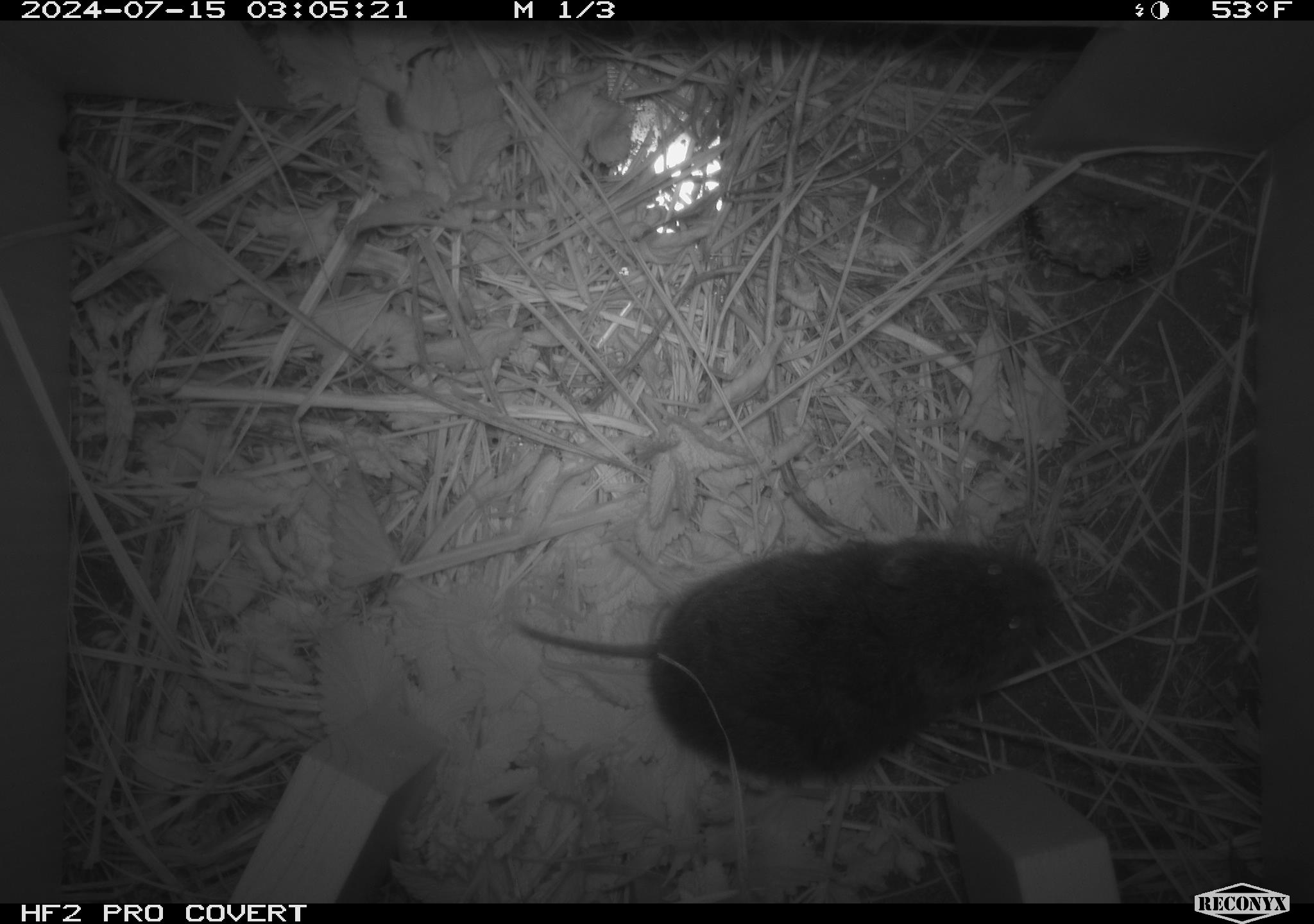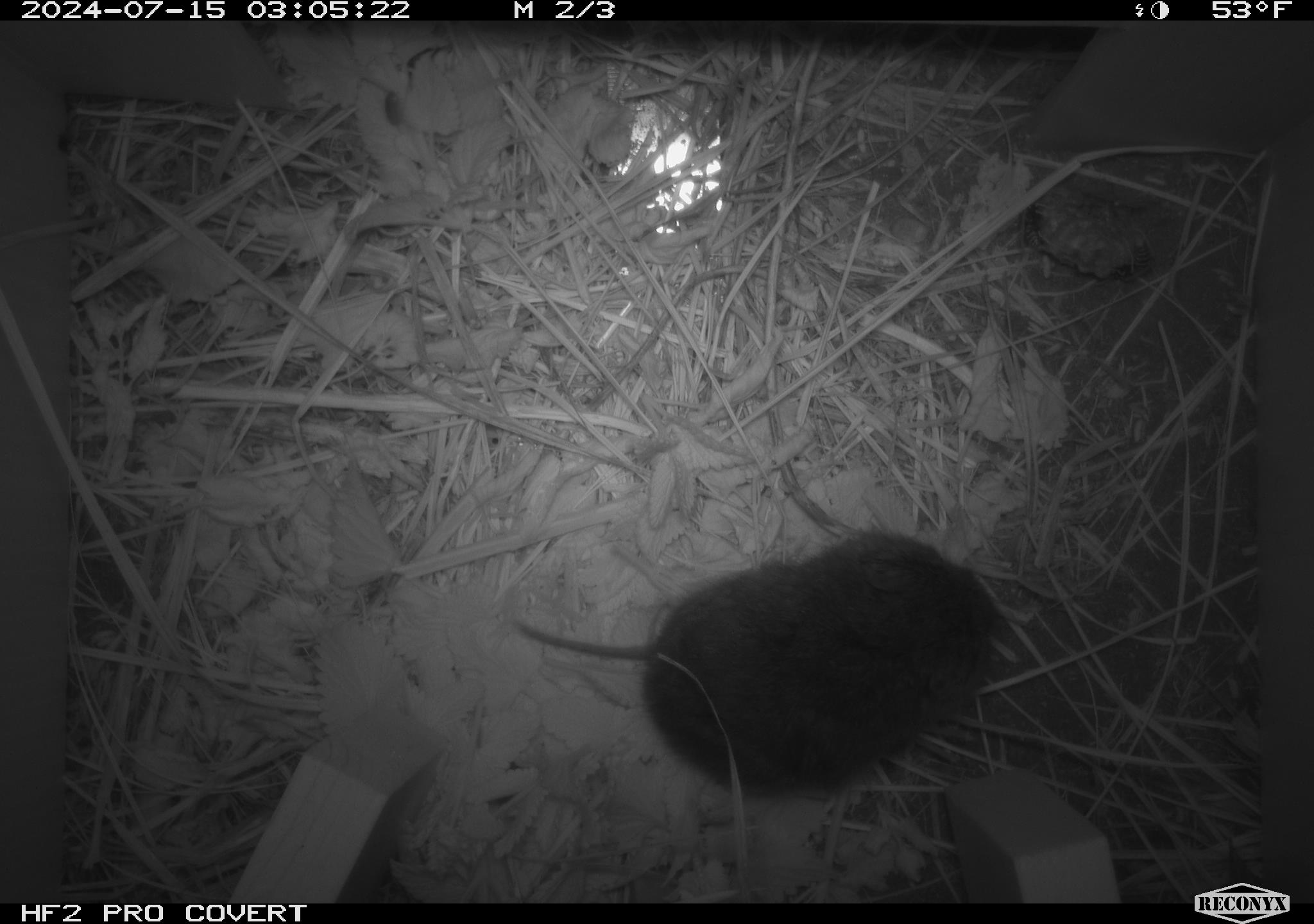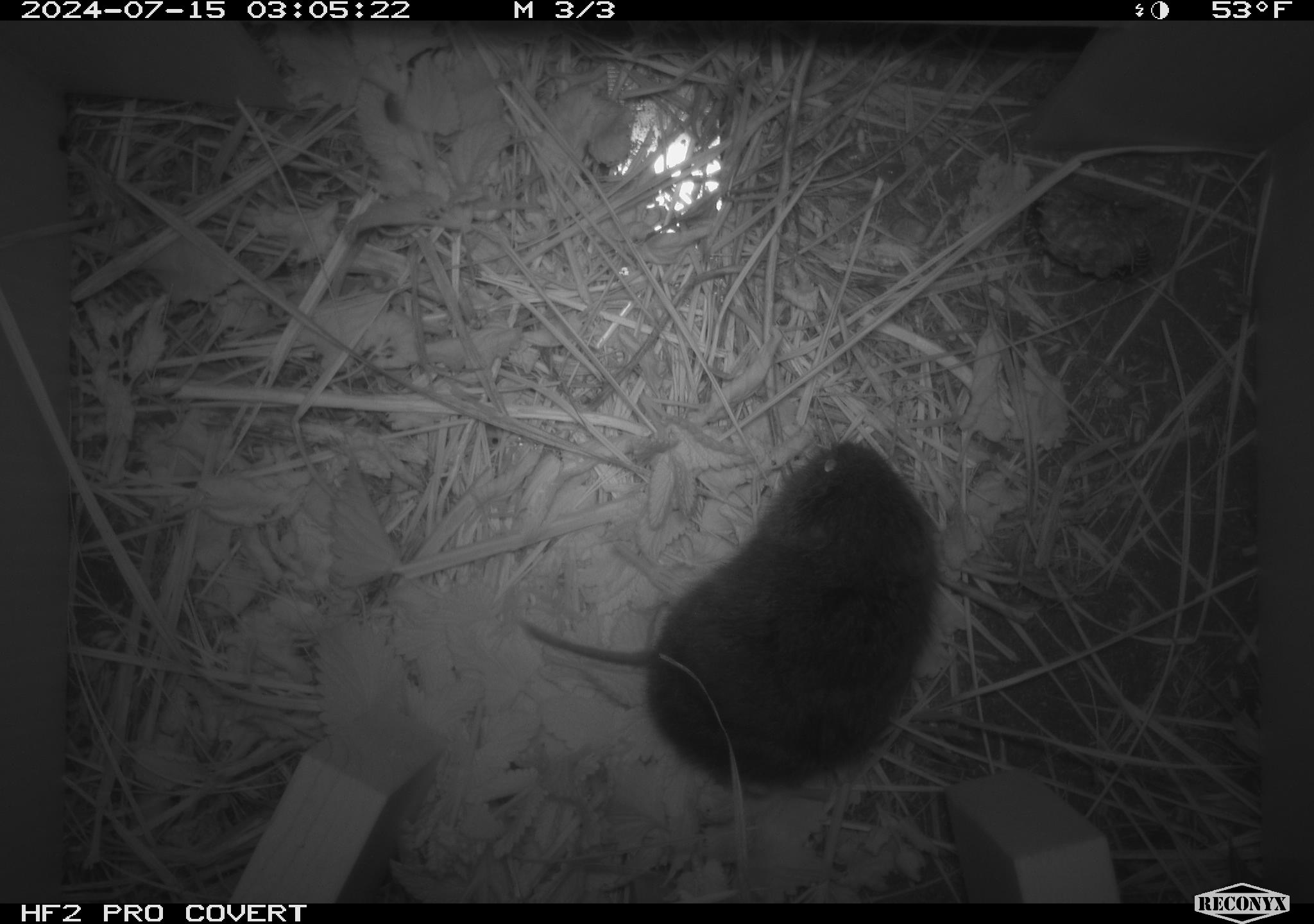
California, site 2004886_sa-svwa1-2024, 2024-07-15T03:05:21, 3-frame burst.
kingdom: Animalia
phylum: Arthropoda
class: Insecta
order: Hymenoptera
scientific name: Hymenoptera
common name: ants, bees, wasps, and sawflies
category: hymenoptera order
Hymenoptera order (ants, bees, wasps, and sawflies) (Hymenoptera).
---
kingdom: Animalia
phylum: Chordata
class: Mammalia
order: Rodentia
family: Cricetidae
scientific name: Arvicolinae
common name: voles, lemmings, and muskrats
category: arvicolinae subfamily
Arvicolinae subfamily (voles, lemmings, and muskrats) (Arvicolinae).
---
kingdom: Animalia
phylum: Arthropoda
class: Malacostraca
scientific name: Malacostraca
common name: amphipods, crabs, isopods, krill, lobsters and shrimps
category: malacostracan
Malacostracan (amphipods, crabs, isopods, krill, lobsters and shrimps) (Malacostraca).